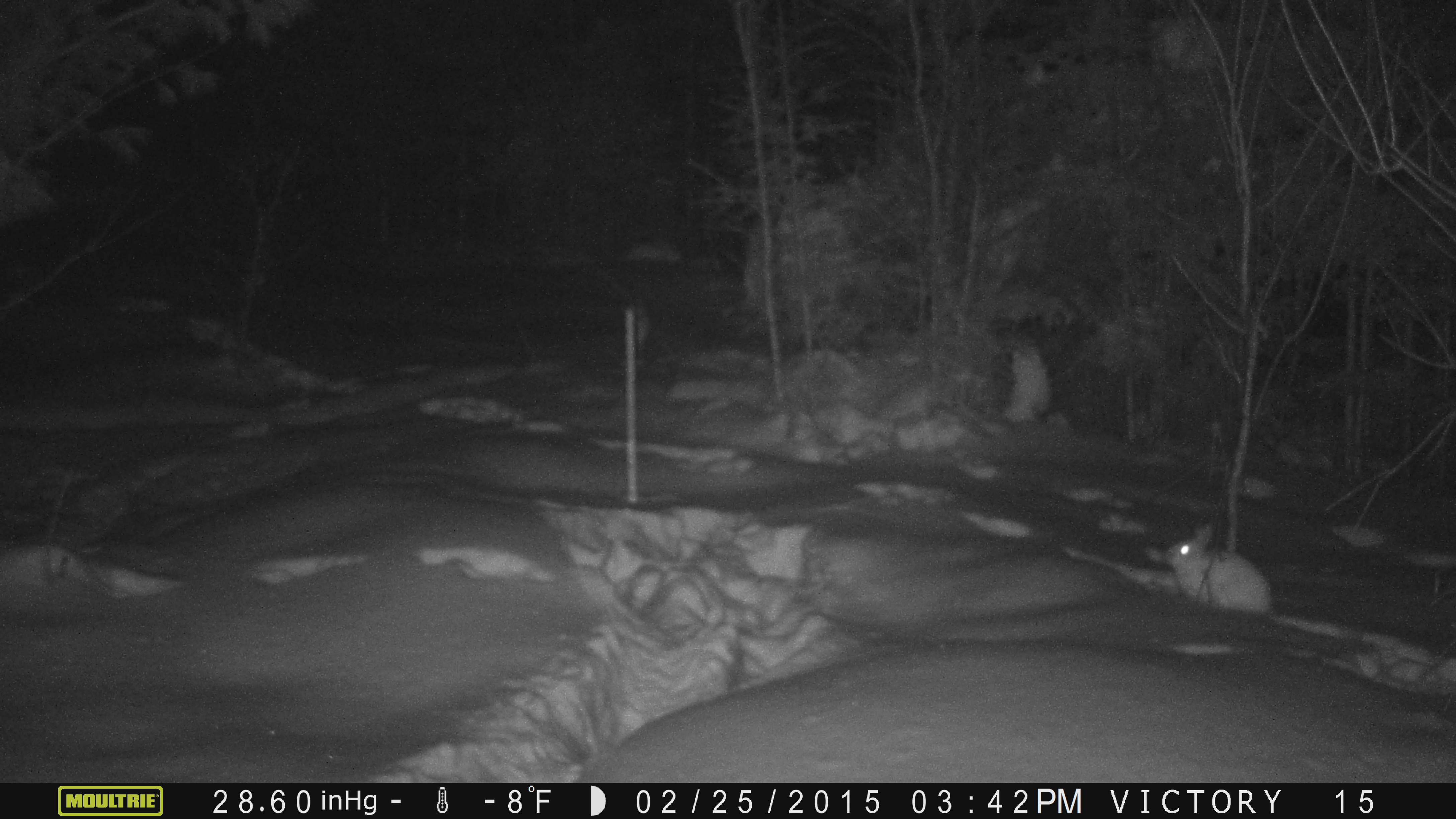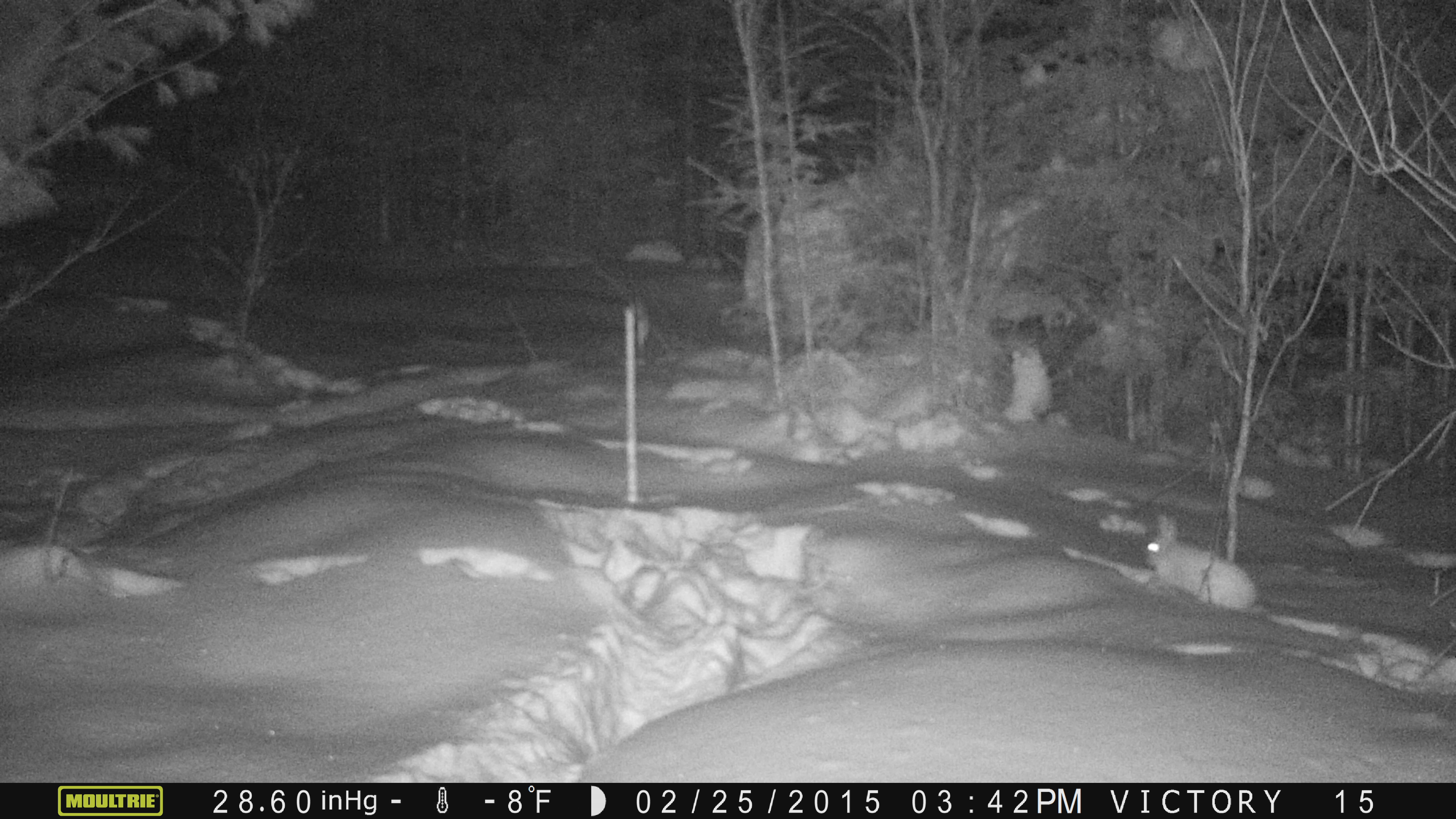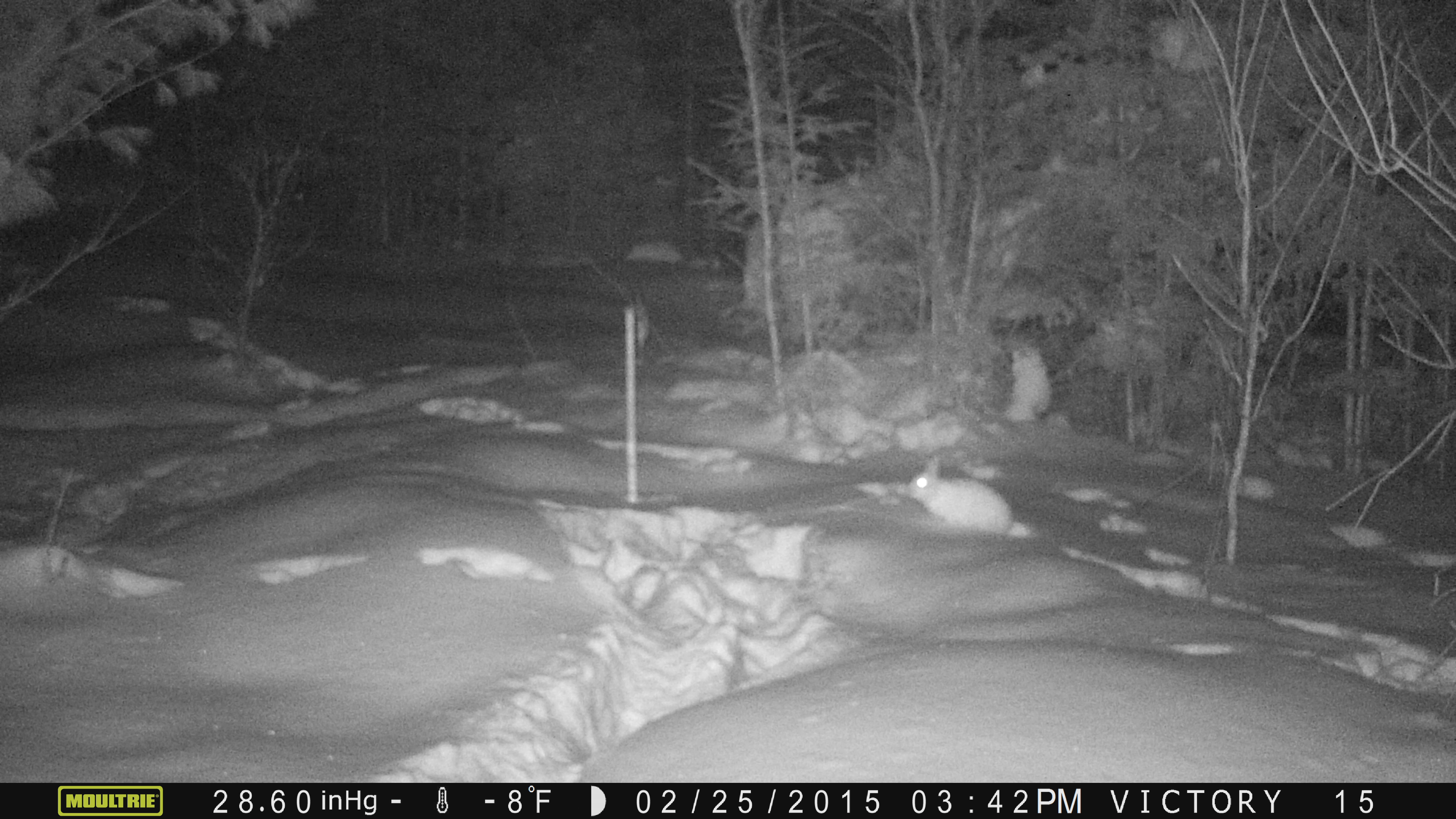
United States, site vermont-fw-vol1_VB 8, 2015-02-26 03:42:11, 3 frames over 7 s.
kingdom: Animalia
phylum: Chordata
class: Mammalia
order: Lagomorpha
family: Leporidae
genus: Lepus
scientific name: Lepus americanus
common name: snowshoe hare